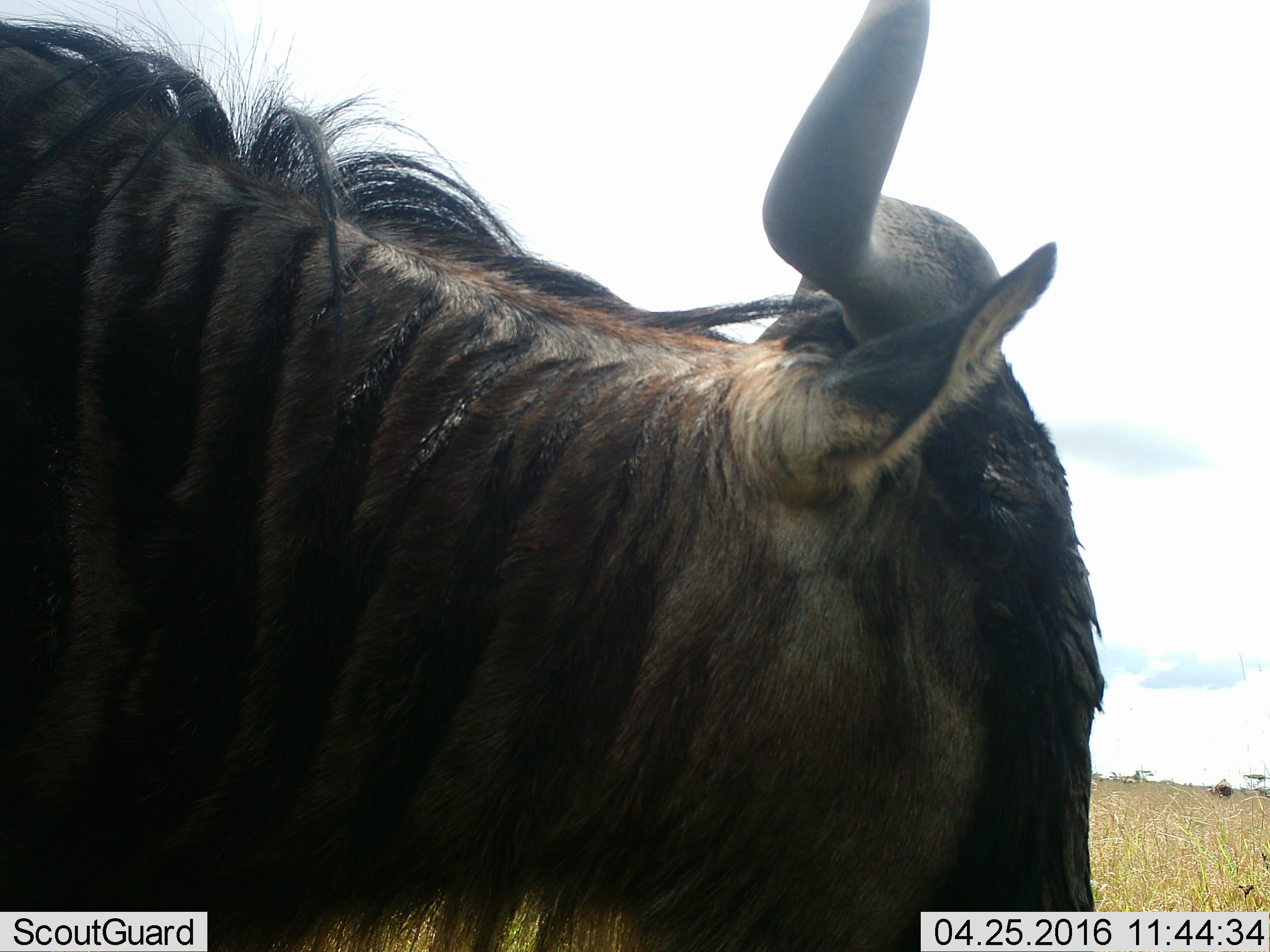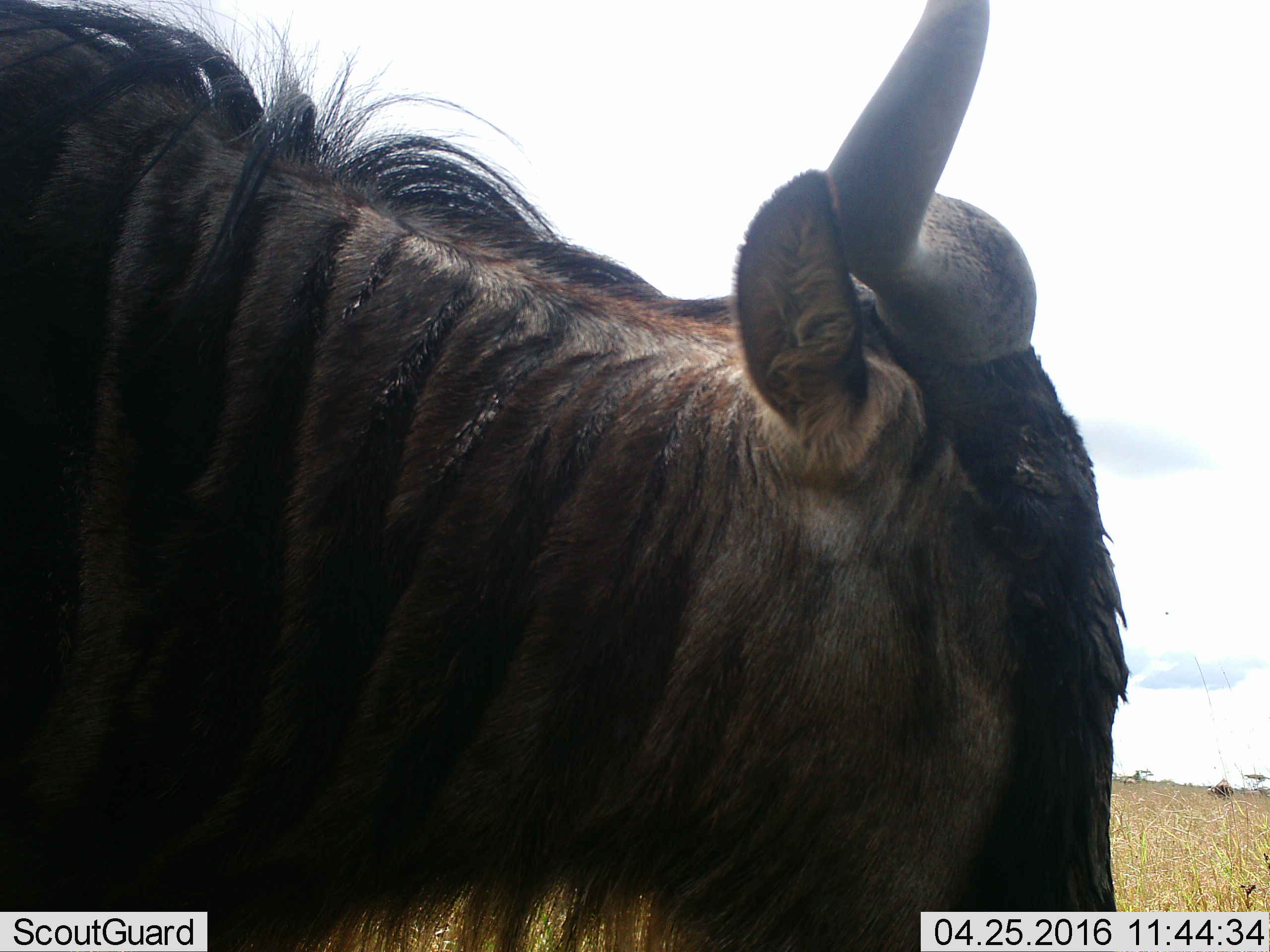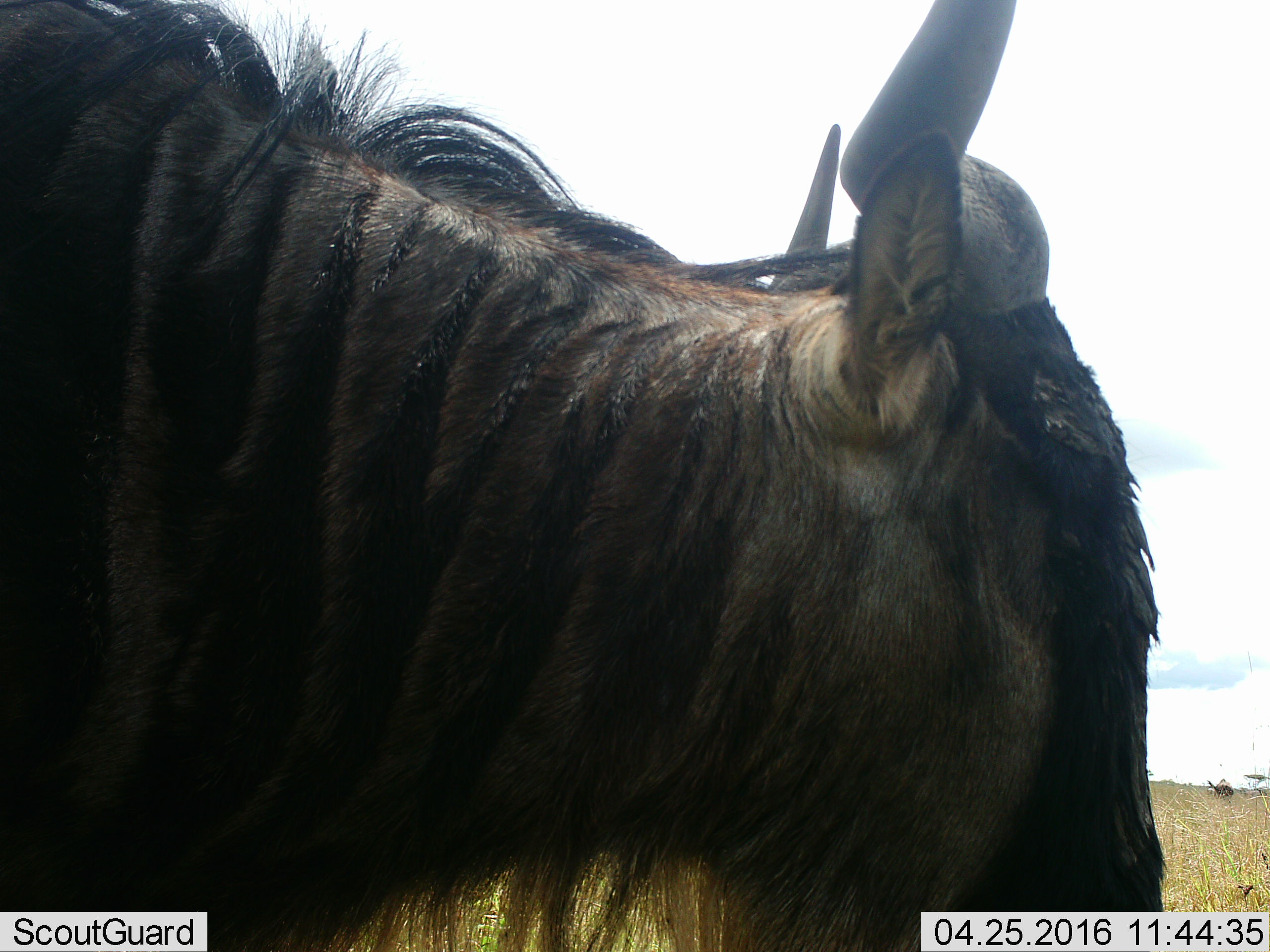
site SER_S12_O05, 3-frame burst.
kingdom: Animalia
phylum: Chordata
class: Mammalia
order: Artiodactyla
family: Bovidae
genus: Connochaetes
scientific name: Connochaetes taurinus taurinus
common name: blue wildebeest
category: wildebeestblue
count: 1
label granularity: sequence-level